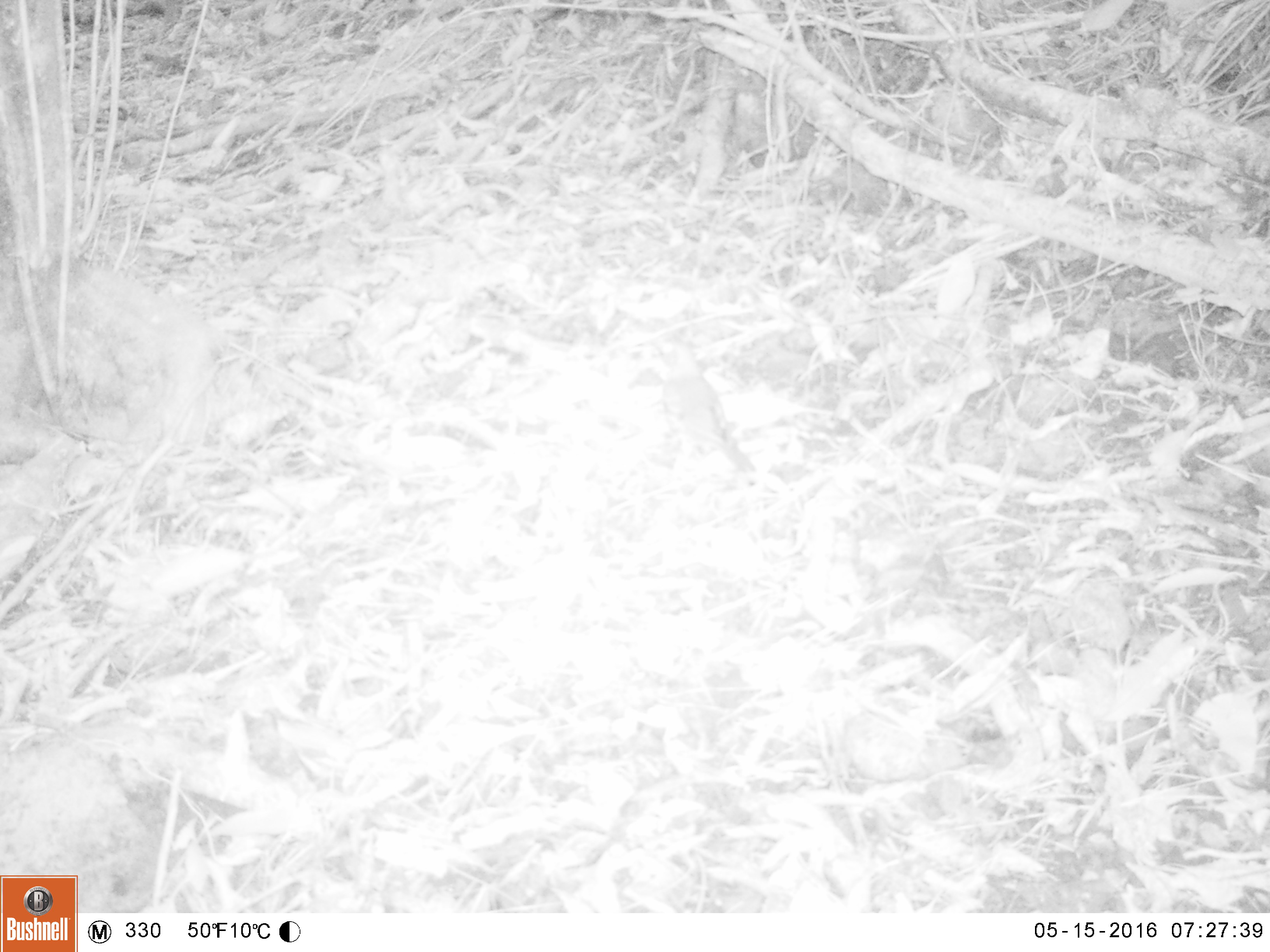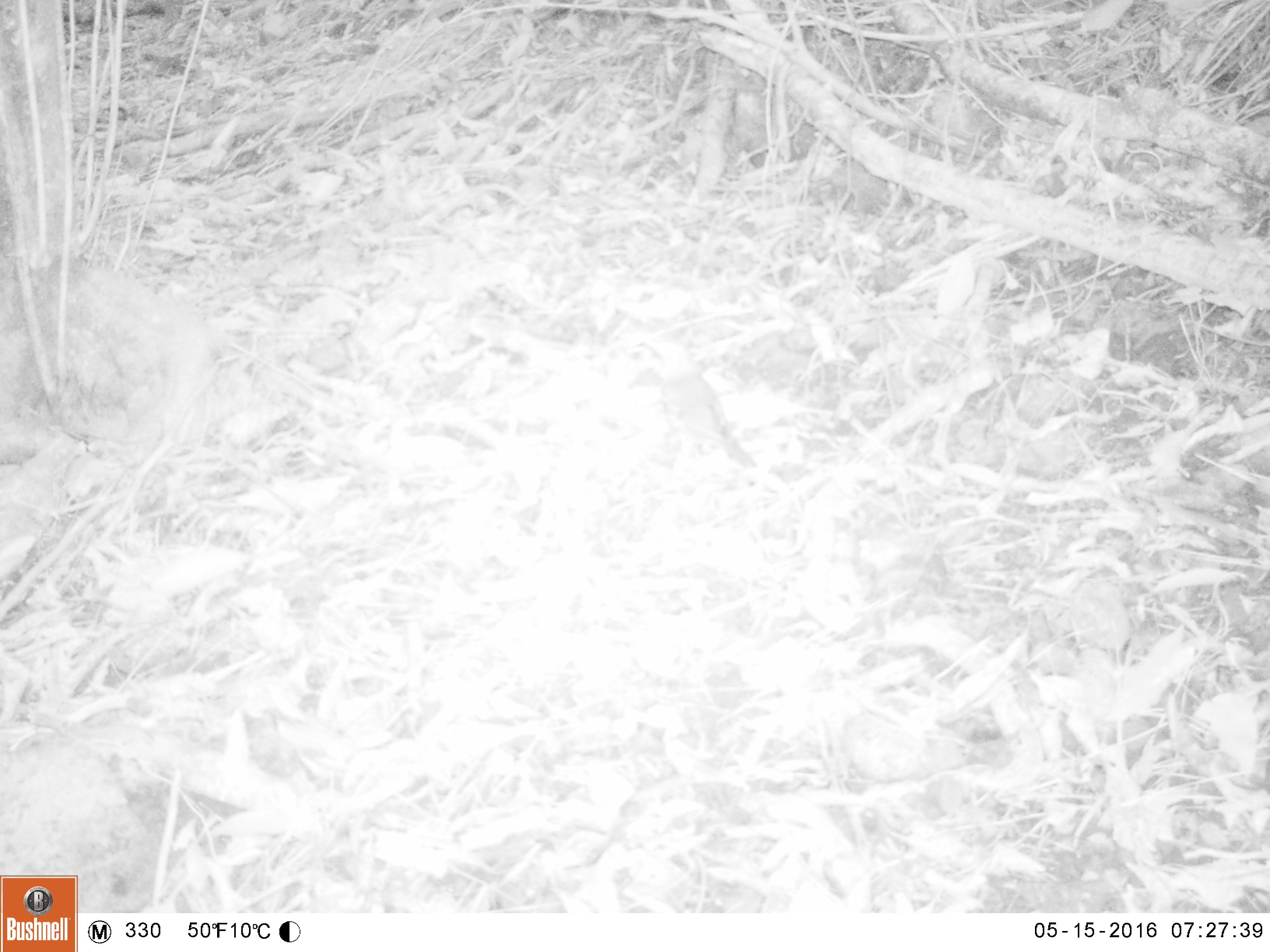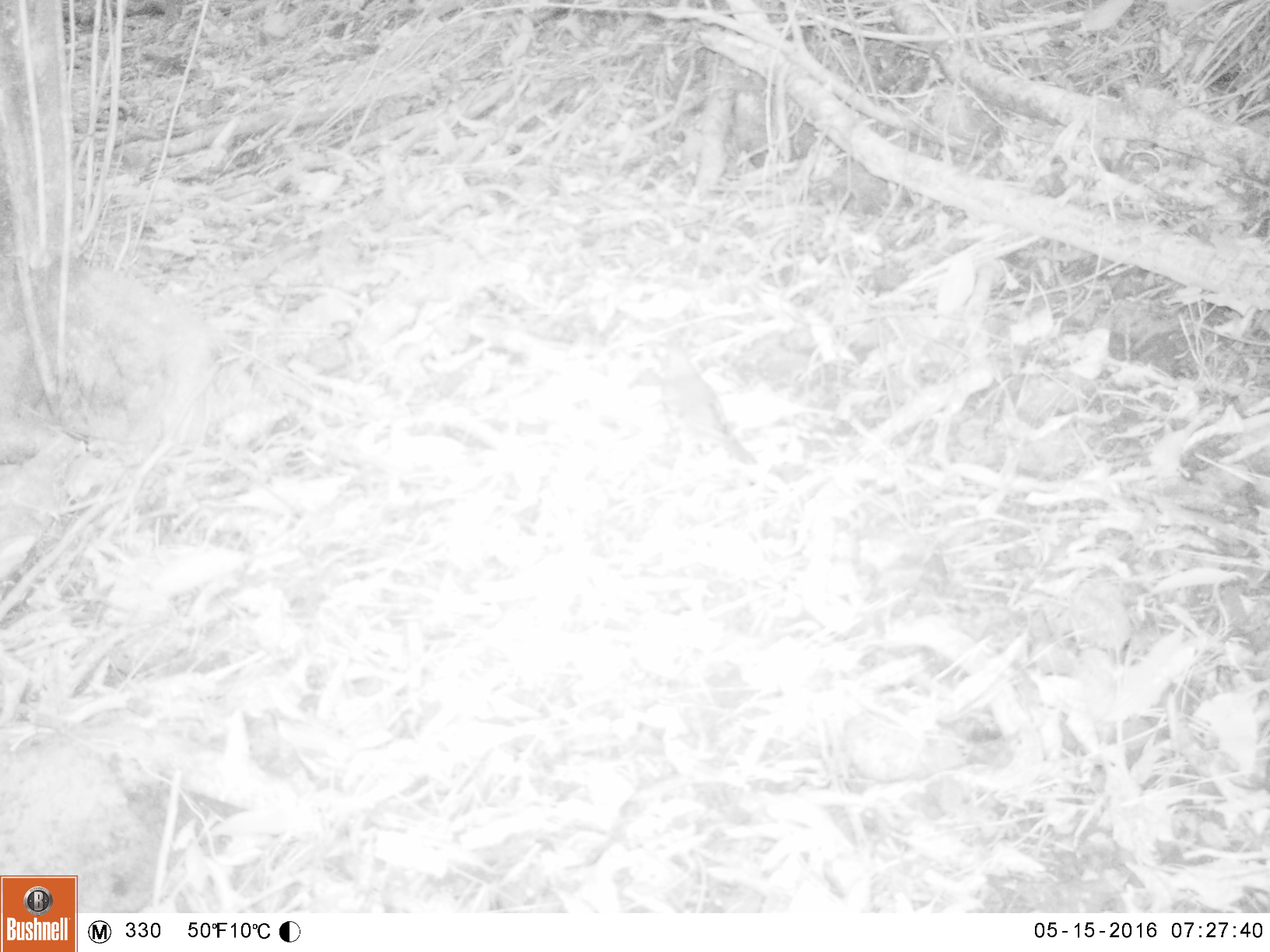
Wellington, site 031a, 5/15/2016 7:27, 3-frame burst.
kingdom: Animalia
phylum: Chordata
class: Aves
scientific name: Aves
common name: bird